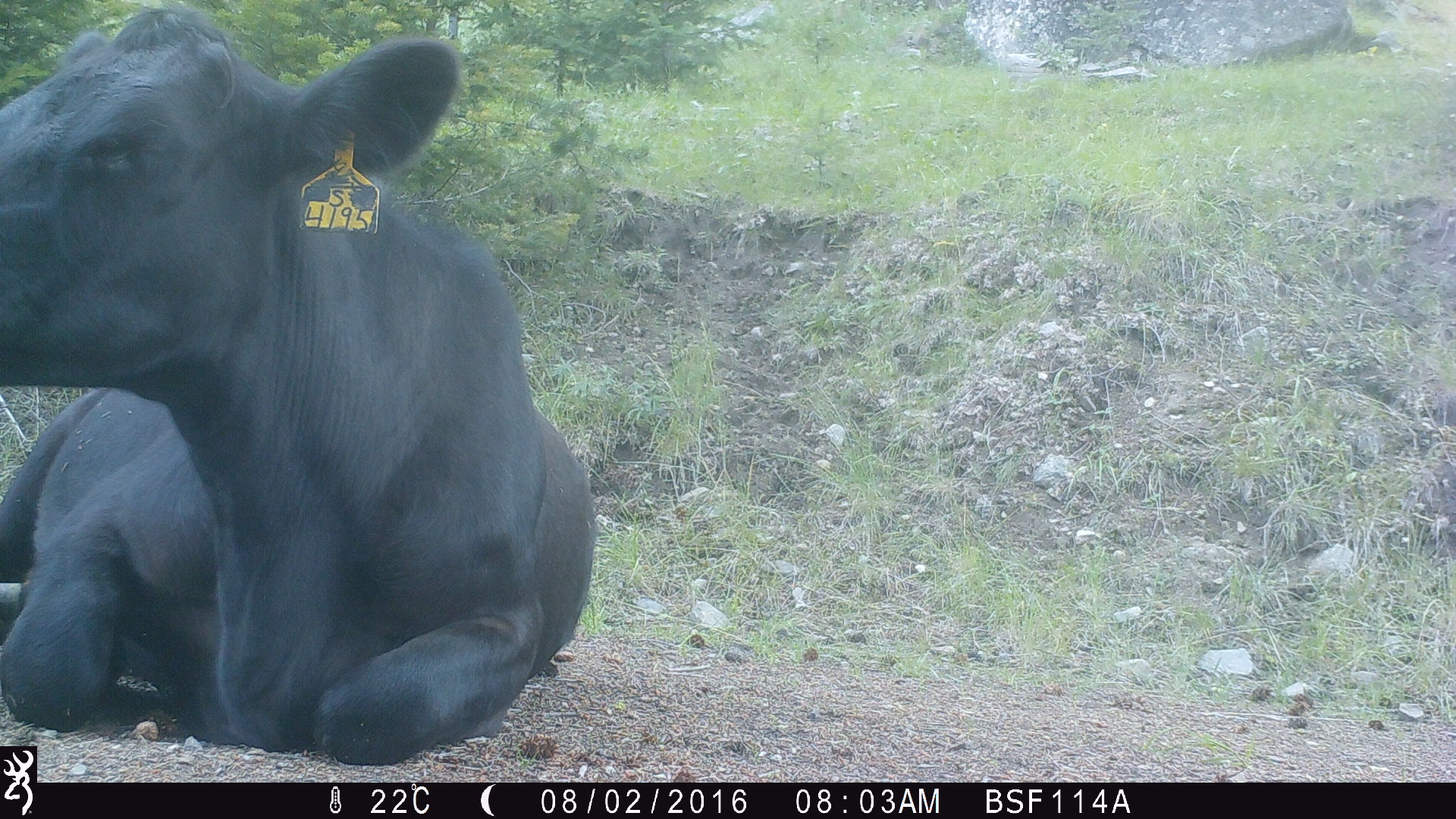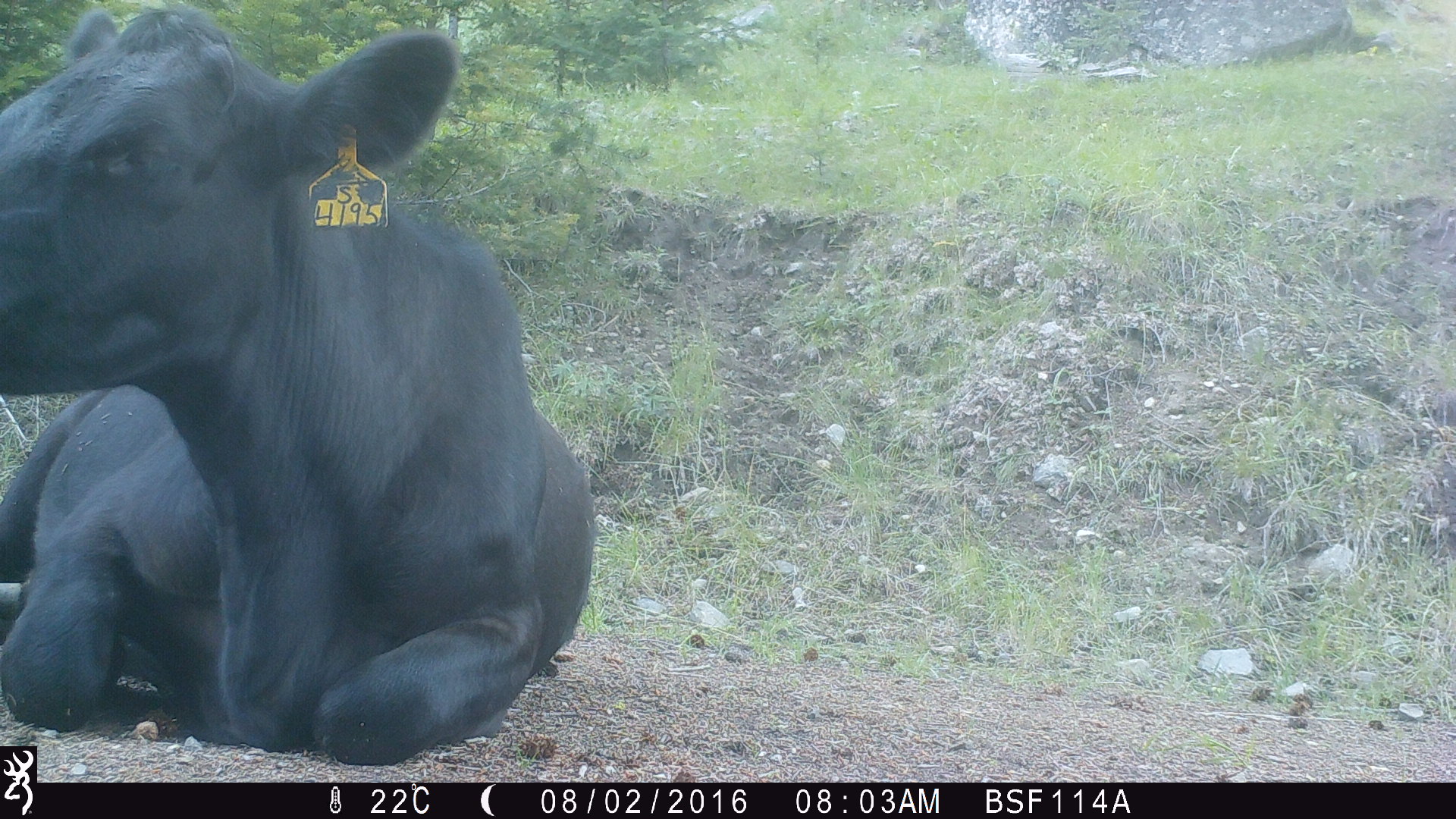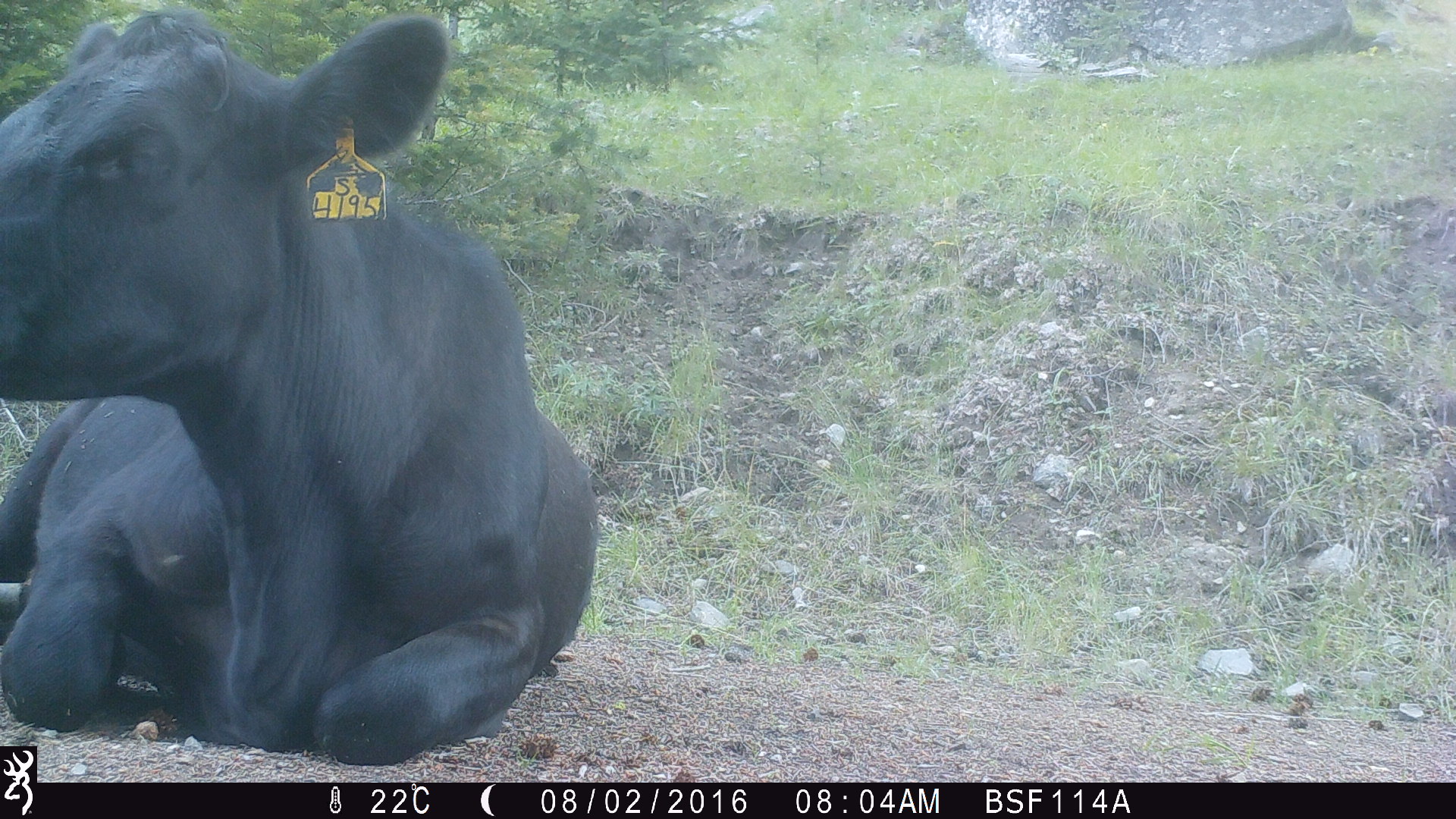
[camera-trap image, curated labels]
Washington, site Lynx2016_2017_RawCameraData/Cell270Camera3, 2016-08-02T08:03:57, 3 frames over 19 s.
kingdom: Animalia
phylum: Chordata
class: Mammalia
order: Artiodactyla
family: Bovidae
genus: Bos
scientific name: Bos taurus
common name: domestic cattle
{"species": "domestic cattle (Bos taurus)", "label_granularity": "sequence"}